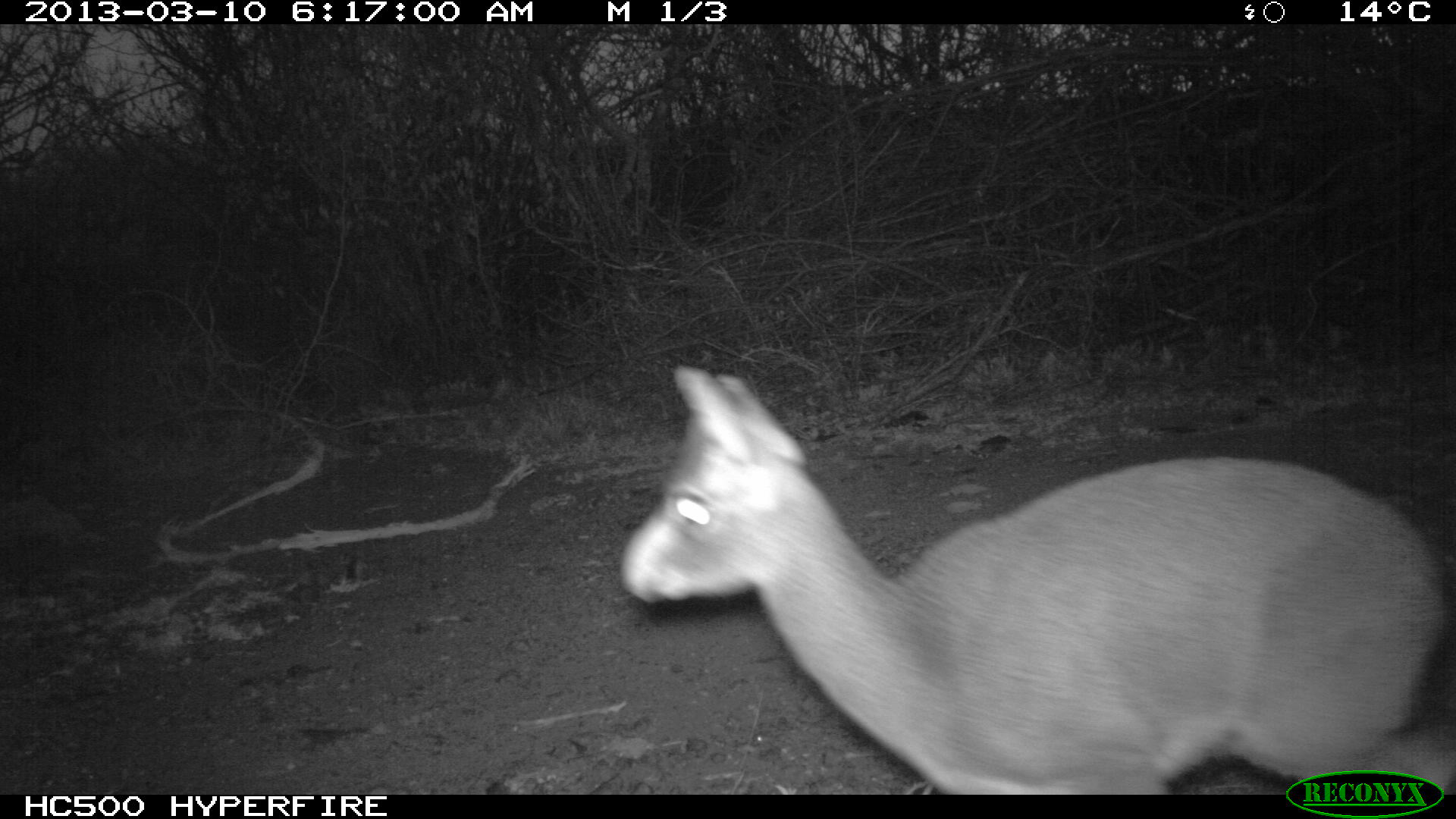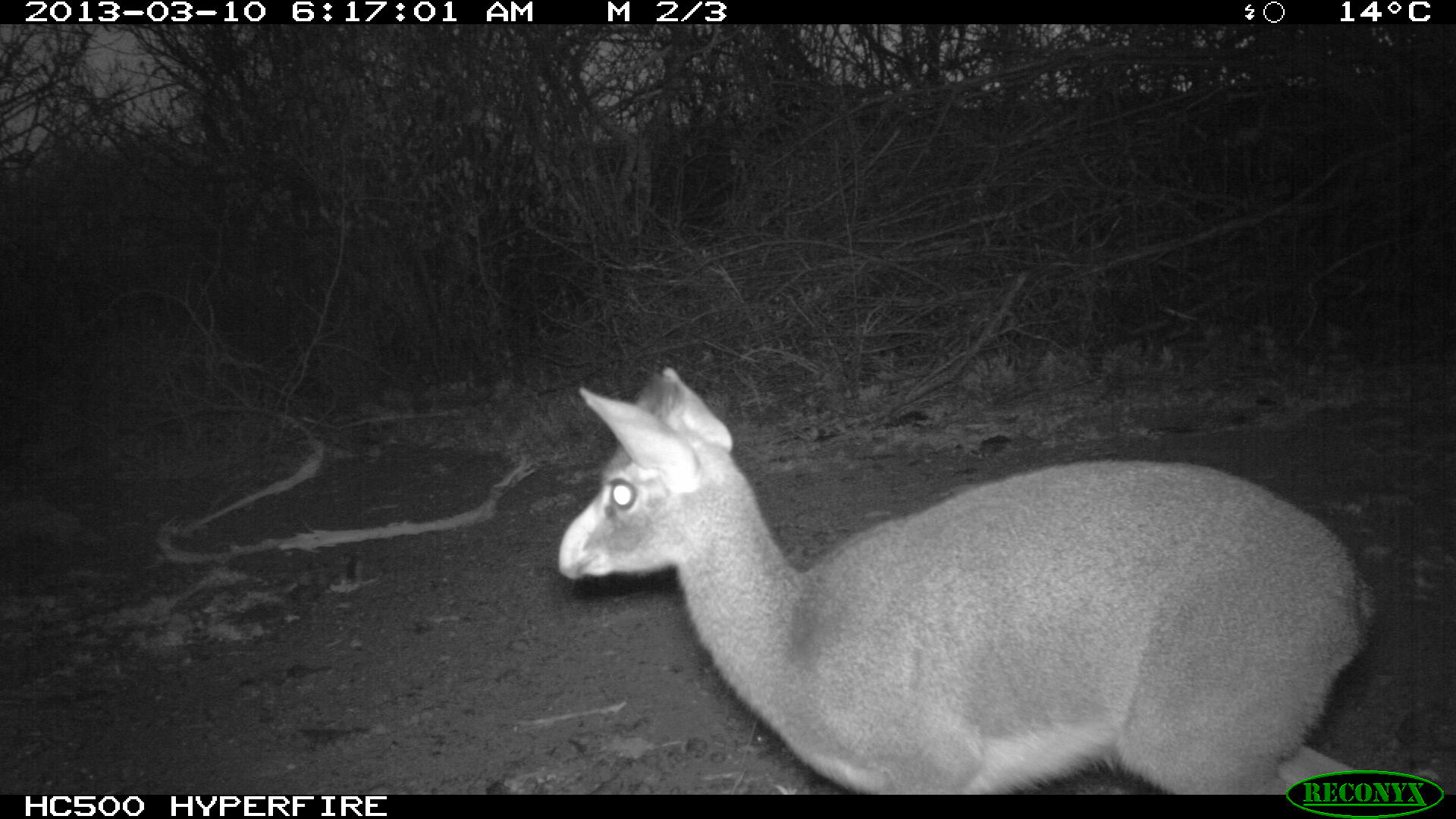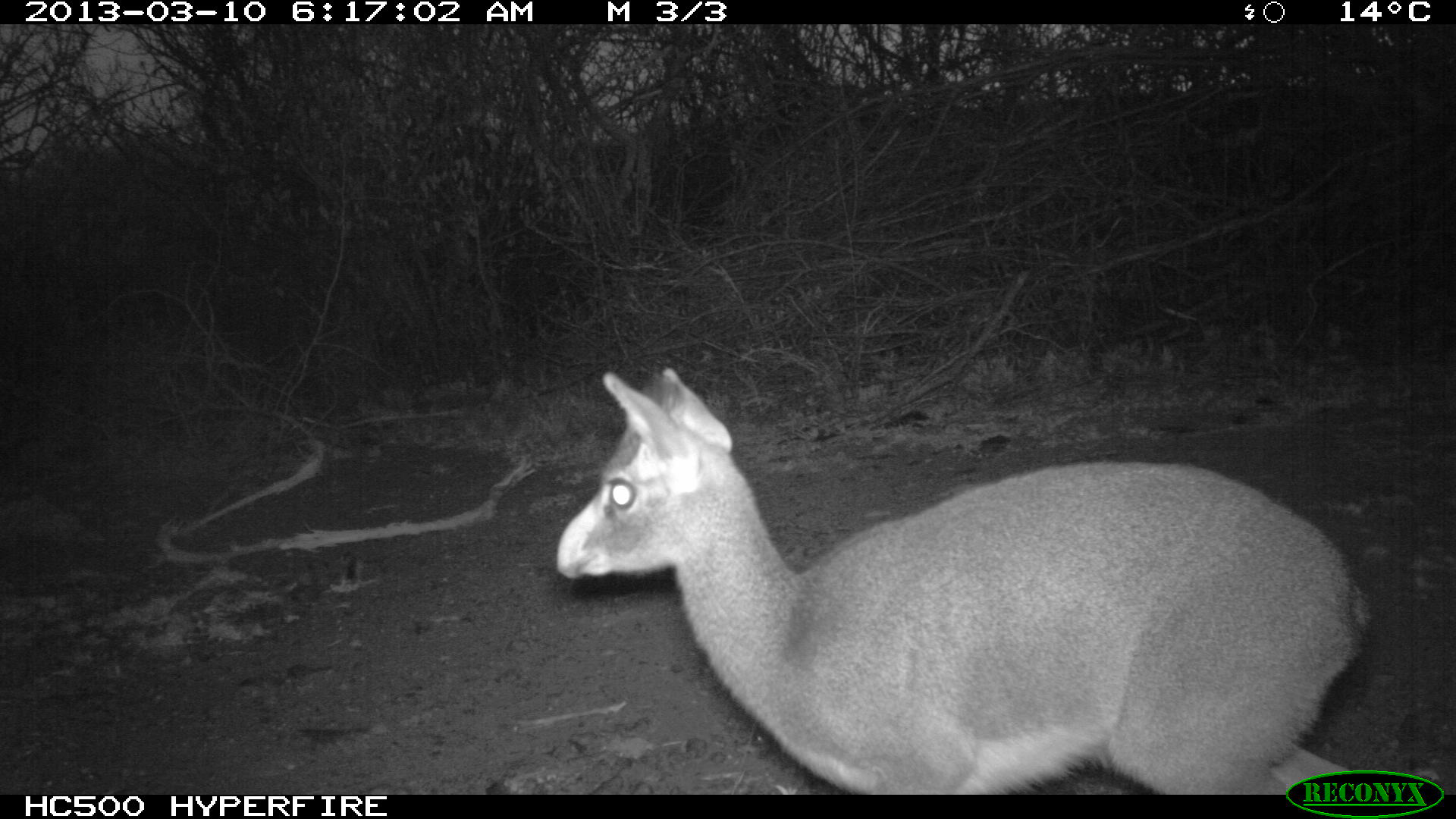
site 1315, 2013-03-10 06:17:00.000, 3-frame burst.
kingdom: Animalia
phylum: Chordata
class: Mammalia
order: Artiodactyla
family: Bovidae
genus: Madoqua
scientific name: Madoqua guentheri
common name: günther's dik-dik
Madoqua guentheri (günther's dik-dik), count 1.